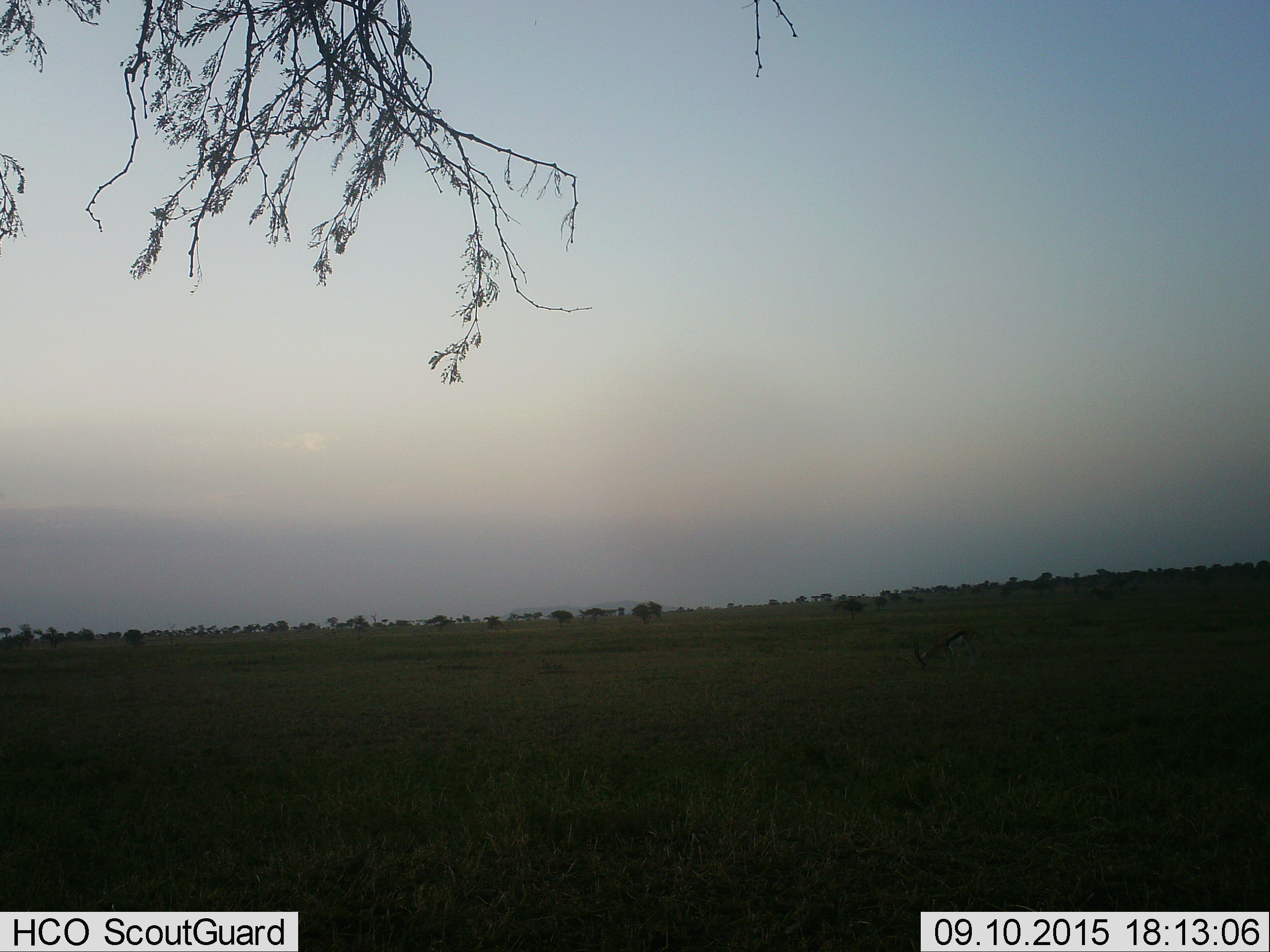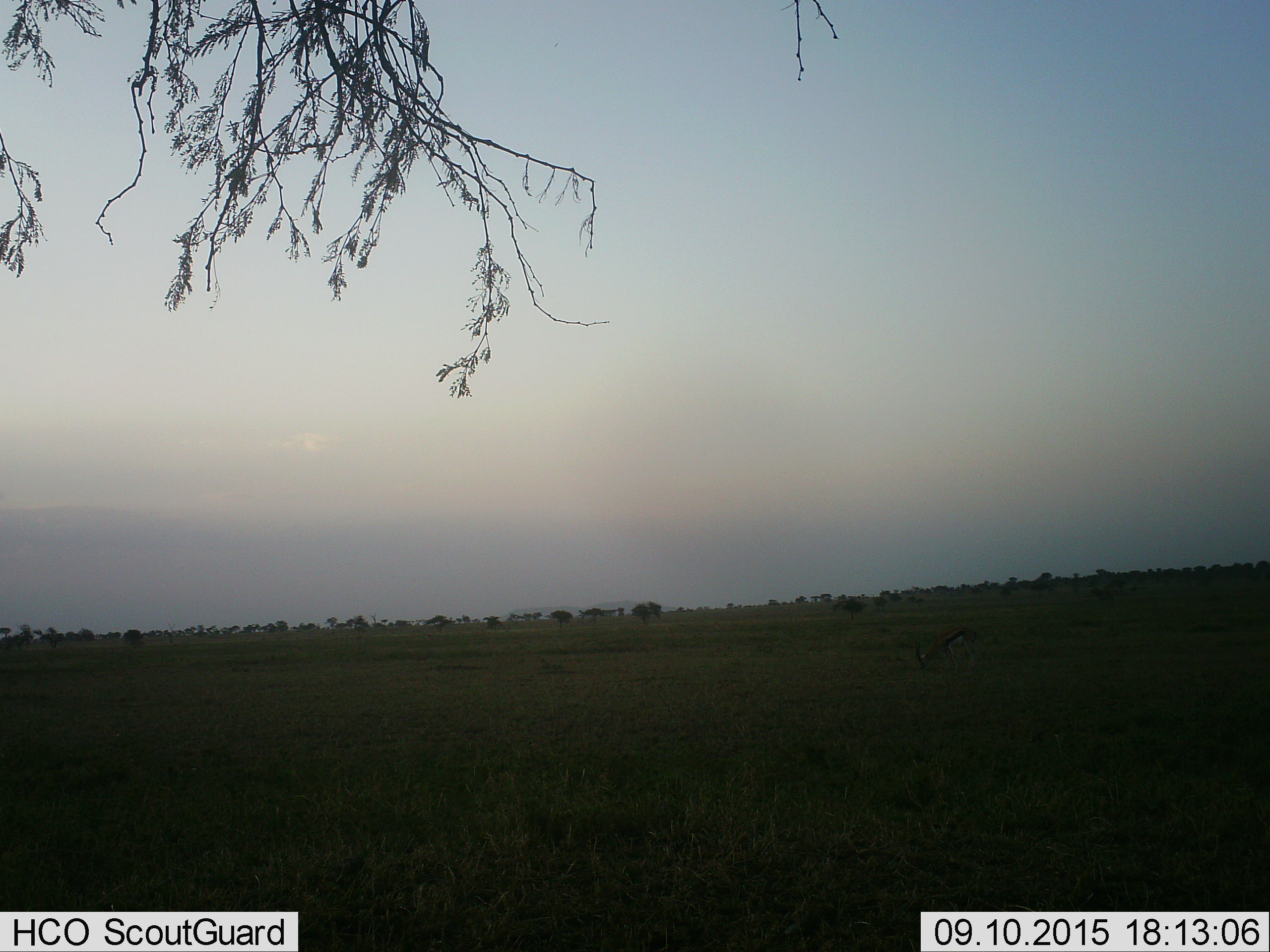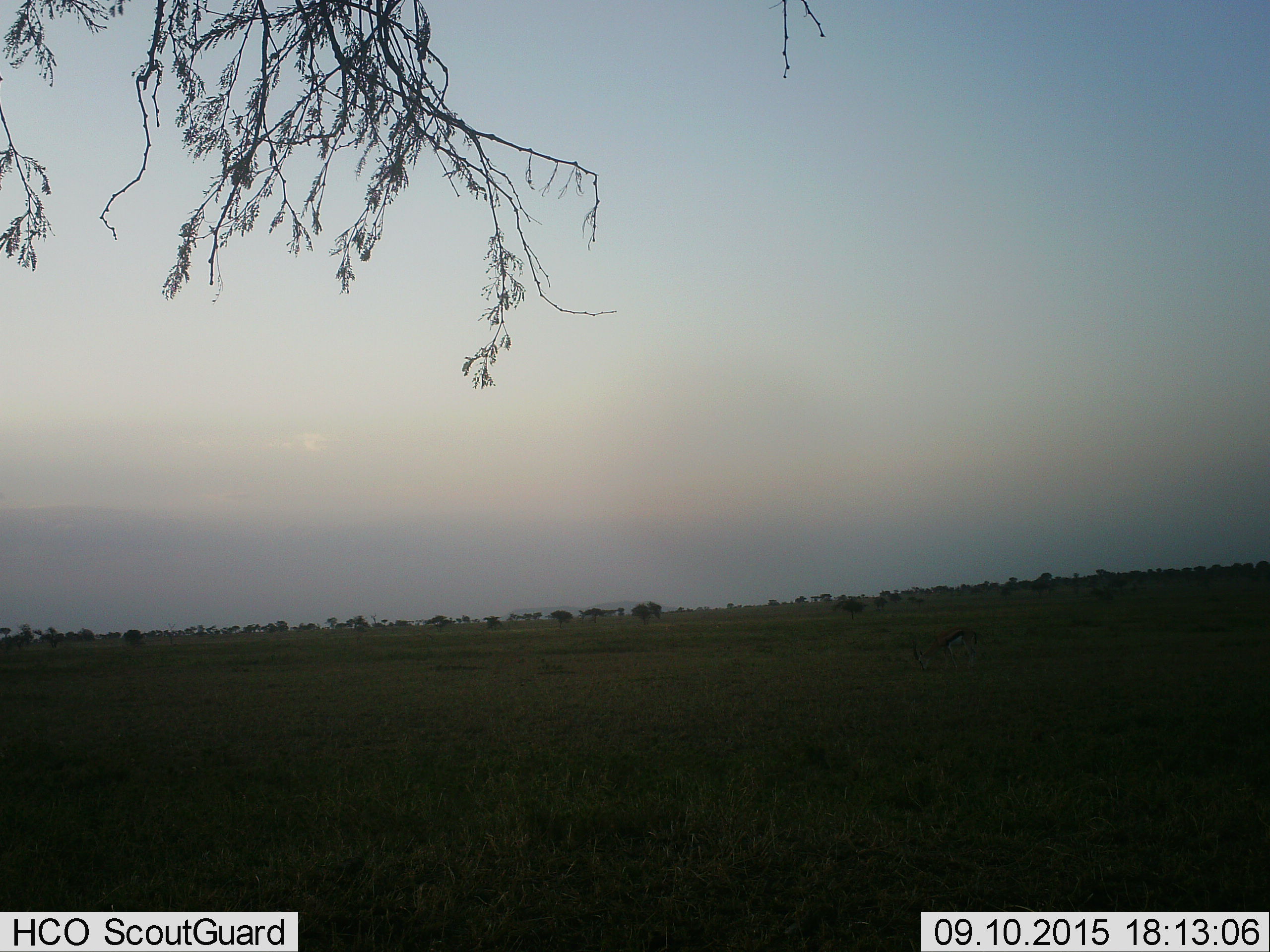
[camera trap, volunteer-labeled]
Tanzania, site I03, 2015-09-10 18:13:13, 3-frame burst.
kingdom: Animalia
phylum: Chordata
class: Mammalia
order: Artiodactyla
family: Bovidae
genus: Eudorcas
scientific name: Eudorcas thomsonii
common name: thomson's gazelle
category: gazellethomsons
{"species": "gazellethomsons (thomson's gazelle) (Eudorcas thomsonii)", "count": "1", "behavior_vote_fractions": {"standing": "40%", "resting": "0%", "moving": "0%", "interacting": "0%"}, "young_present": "0%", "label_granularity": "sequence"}